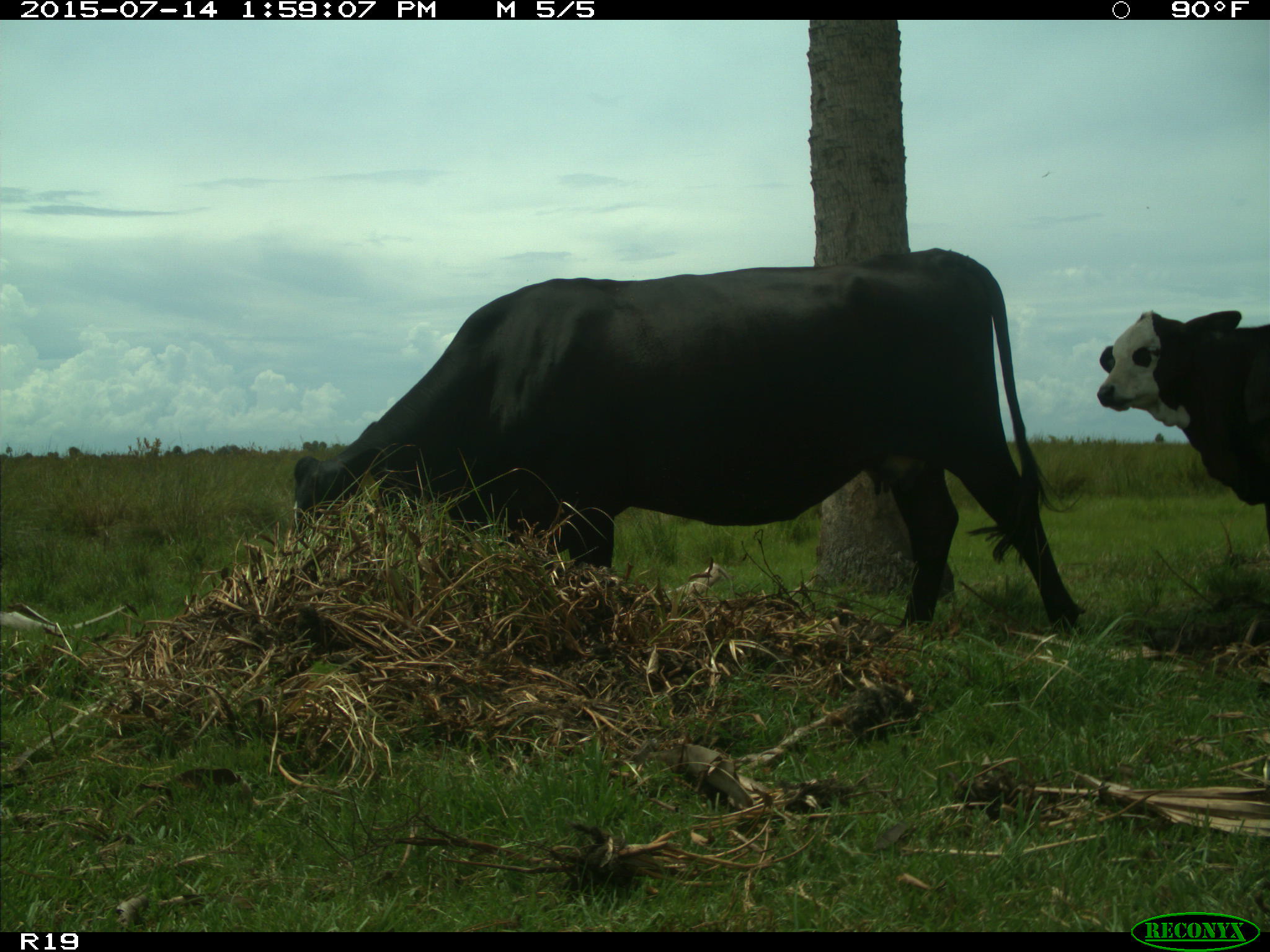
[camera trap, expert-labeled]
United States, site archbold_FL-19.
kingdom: Animalia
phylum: Chordata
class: Mammalia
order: Artiodactyla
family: Bovidae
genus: Bos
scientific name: Bos taurus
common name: domestic cow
Bos taurus (domestic cow).